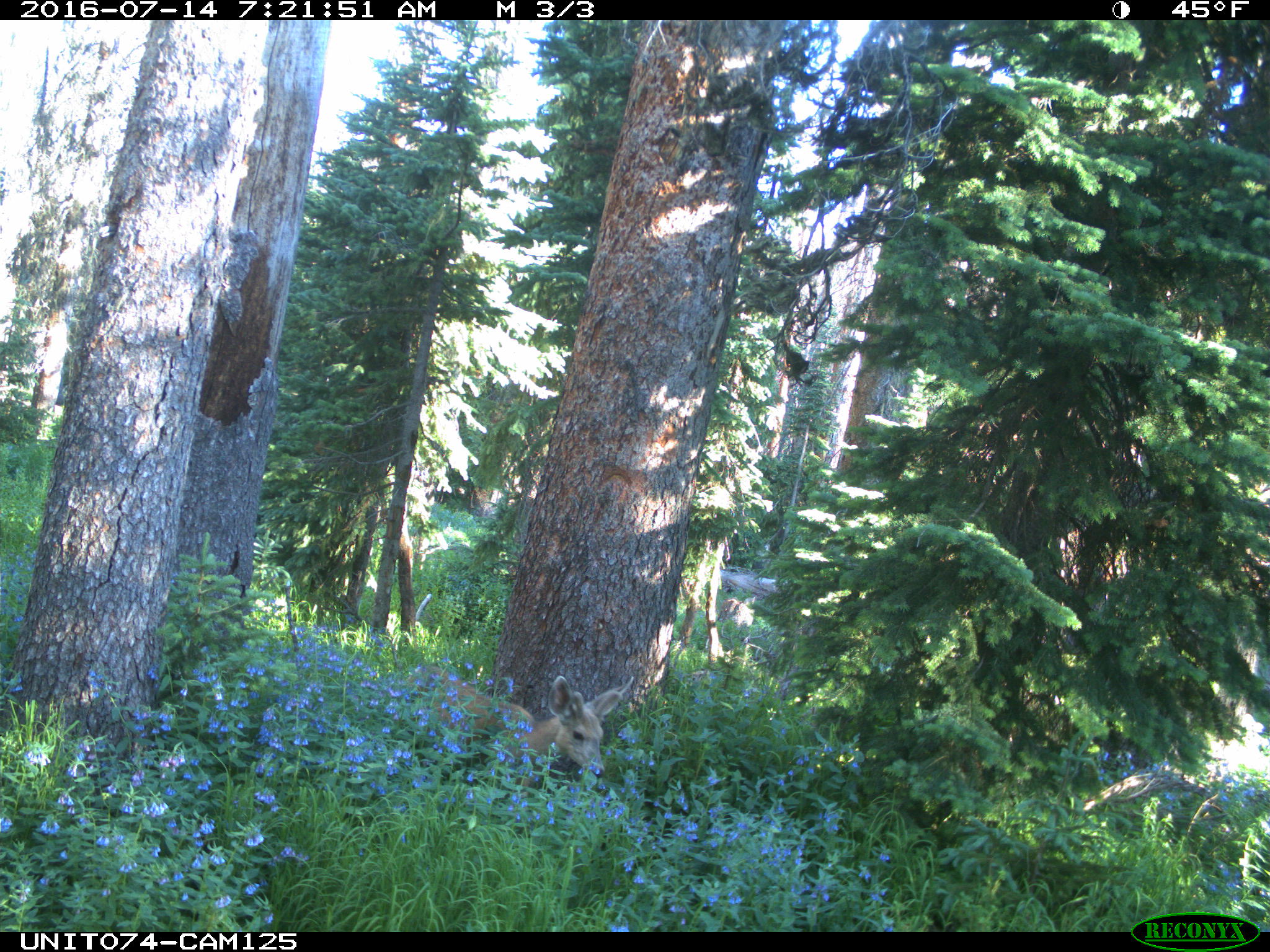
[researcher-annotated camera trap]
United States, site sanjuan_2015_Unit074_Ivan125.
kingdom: Animalia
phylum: Chordata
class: Mammalia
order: Artiodactyla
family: Cervidae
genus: Odocoileus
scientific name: Odocoileus hemionus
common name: mule deer